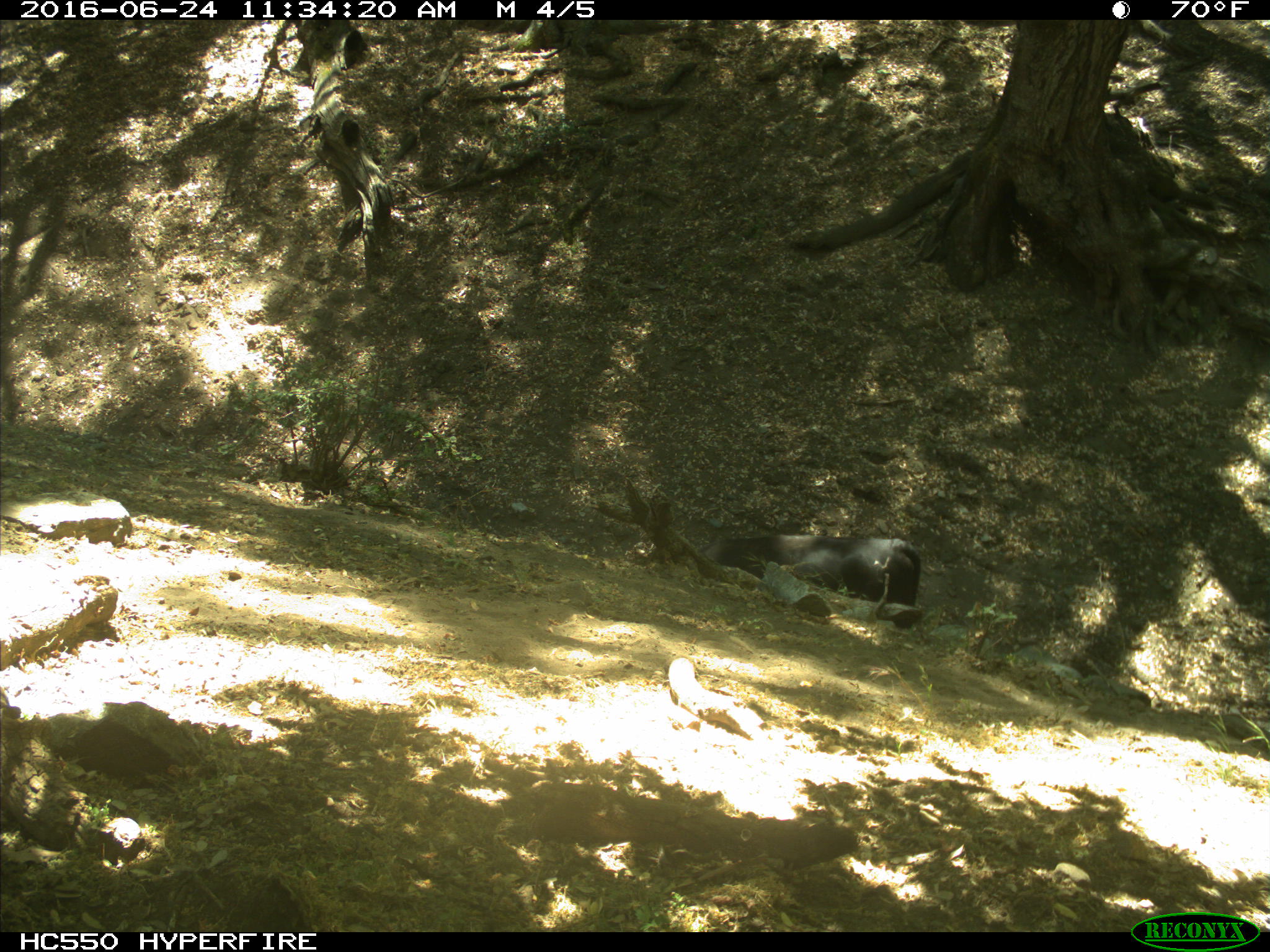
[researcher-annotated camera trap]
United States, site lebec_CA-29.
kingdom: Animalia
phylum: Chordata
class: Mammalia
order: Artiodactyla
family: Bovidae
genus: Bos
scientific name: Bos taurus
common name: domestic cow